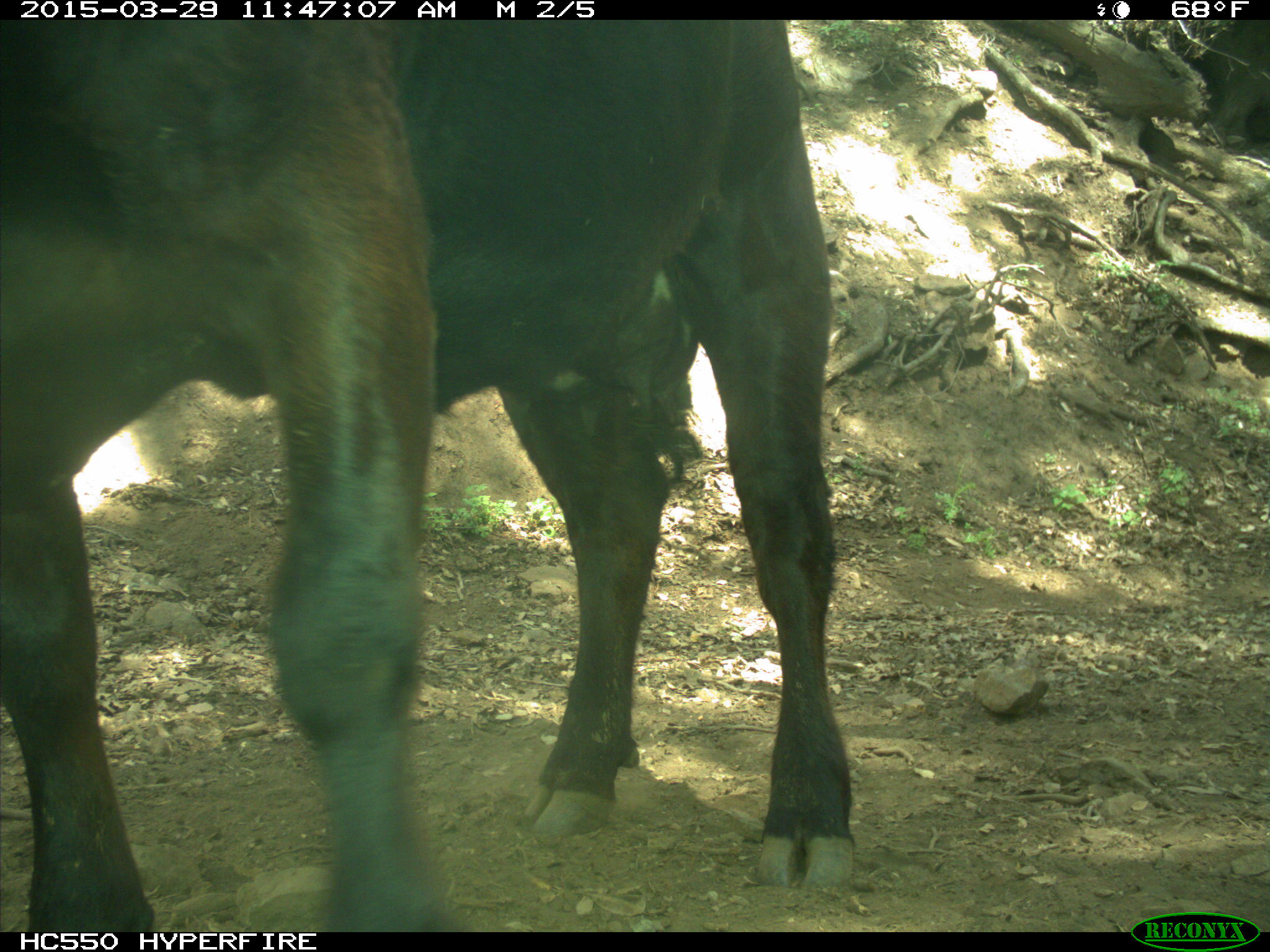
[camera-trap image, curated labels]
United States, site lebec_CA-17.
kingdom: Animalia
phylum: Chordata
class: Mammalia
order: Artiodactyla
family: Bovidae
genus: Bos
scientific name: Bos taurus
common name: domestic cow